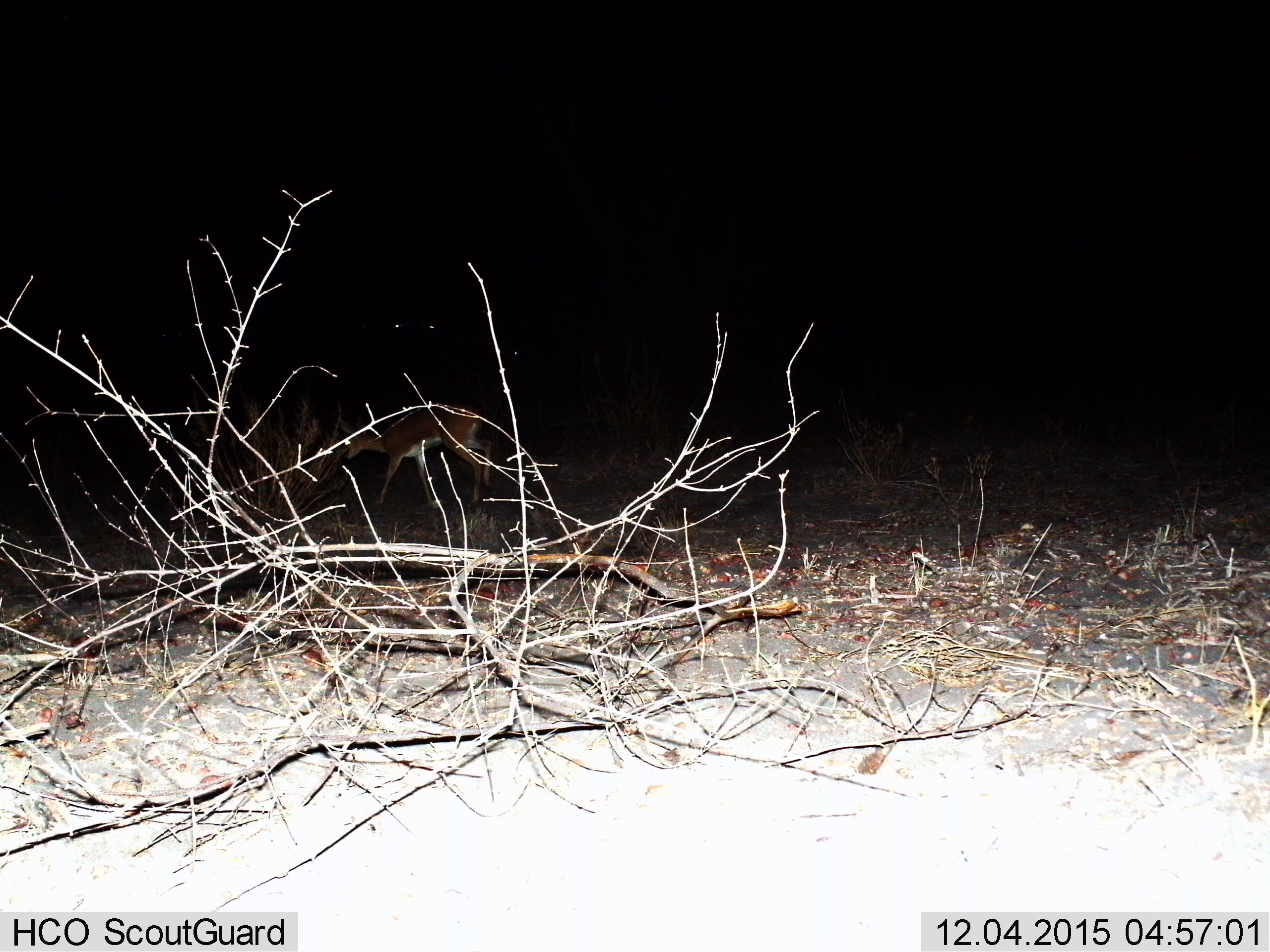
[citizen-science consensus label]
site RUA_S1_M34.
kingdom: Animalia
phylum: Chordata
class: Mammalia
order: Artiodactyla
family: Bovidae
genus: Sylvicapra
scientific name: Sylvicapra grimmia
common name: common duiker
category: duikercommongrey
Duikercommongrey (common duiker) (Sylvicapra grimmia), count 1. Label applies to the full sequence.